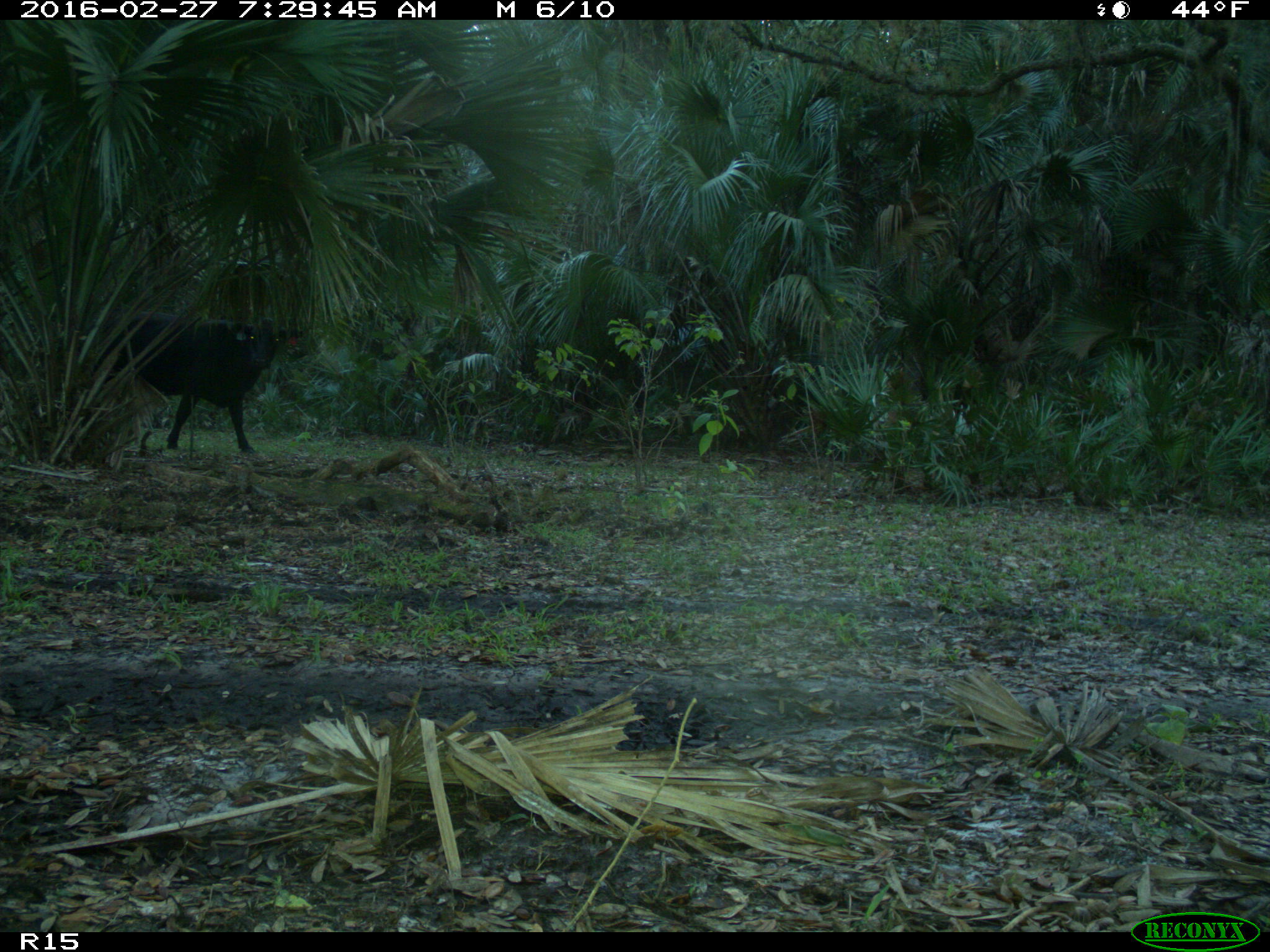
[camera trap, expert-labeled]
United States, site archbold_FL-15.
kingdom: Animalia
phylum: Chordata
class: Mammalia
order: Artiodactyla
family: Bovidae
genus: Bos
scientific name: Bos taurus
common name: domestic cow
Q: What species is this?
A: Bos taurus (domestic cow).